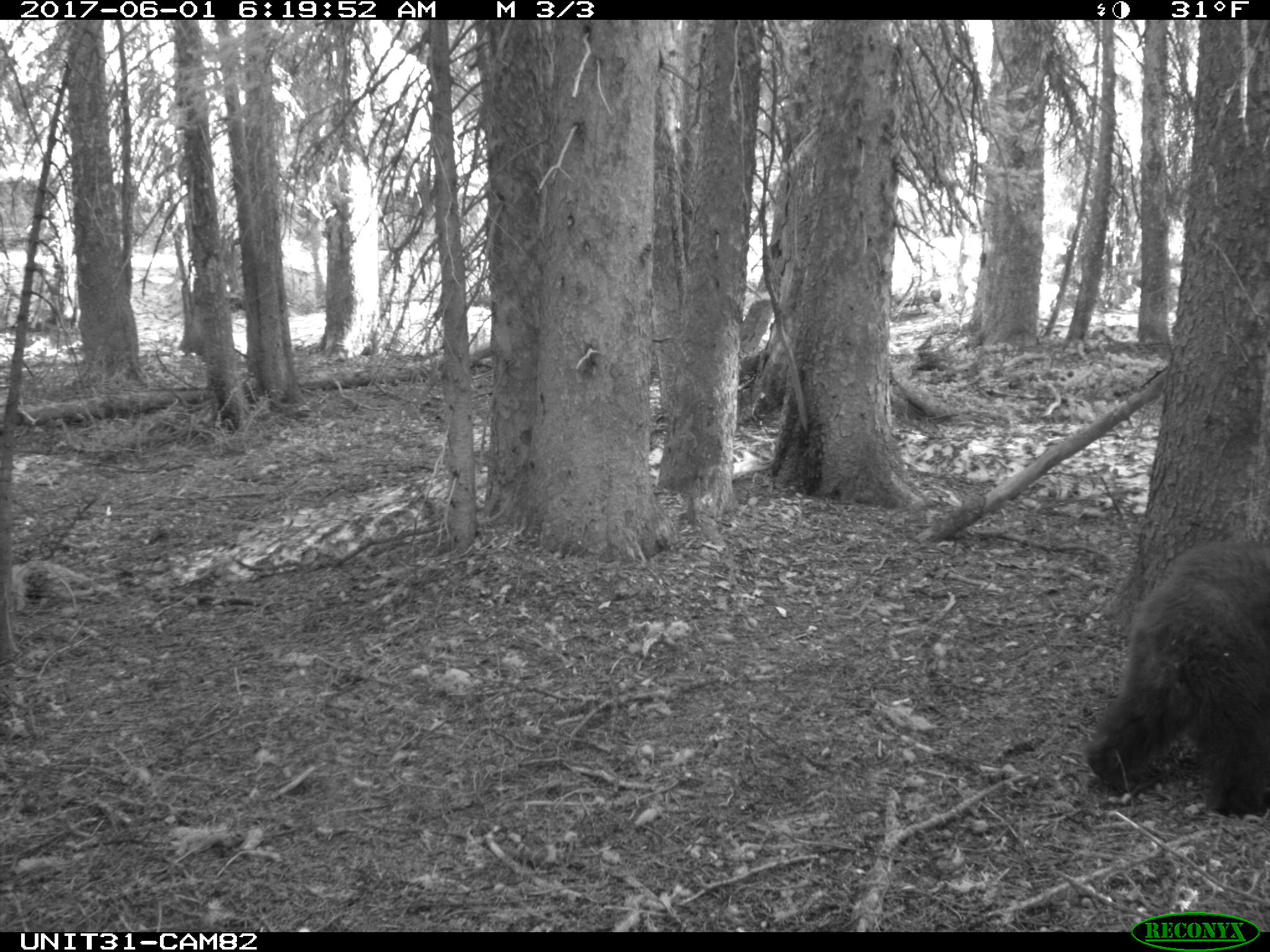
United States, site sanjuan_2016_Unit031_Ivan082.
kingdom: Animalia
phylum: Chordata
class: Mammalia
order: Carnivora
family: Ursidae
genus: Ursus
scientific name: Ursus americanus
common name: american black bear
Ursus americanus (american black bear).